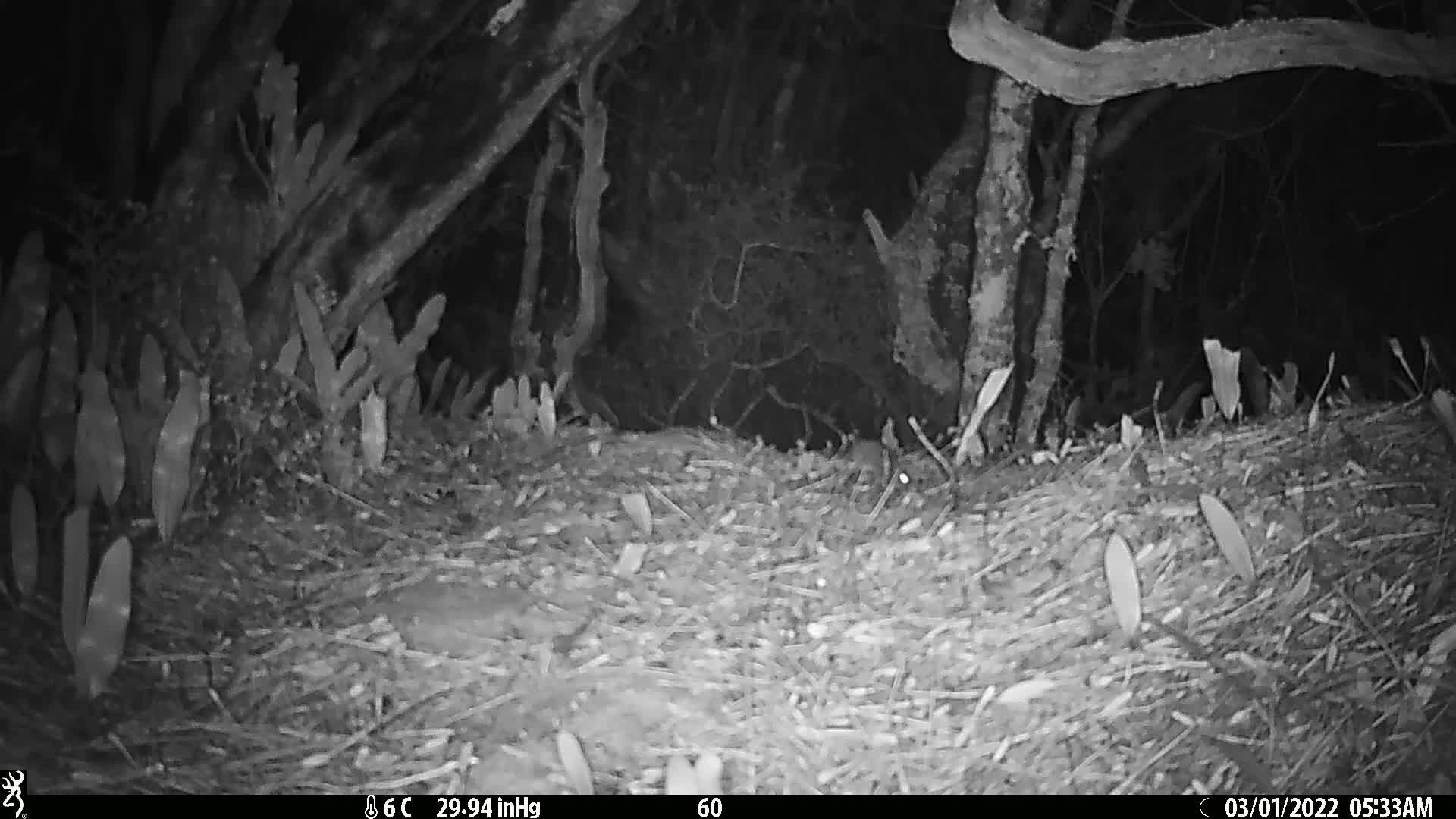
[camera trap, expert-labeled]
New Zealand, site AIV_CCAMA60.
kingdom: Animalia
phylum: Chordata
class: Mammalia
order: Rodentia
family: Muridae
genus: Mus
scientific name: Mus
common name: mouse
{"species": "mouse (Mus)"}